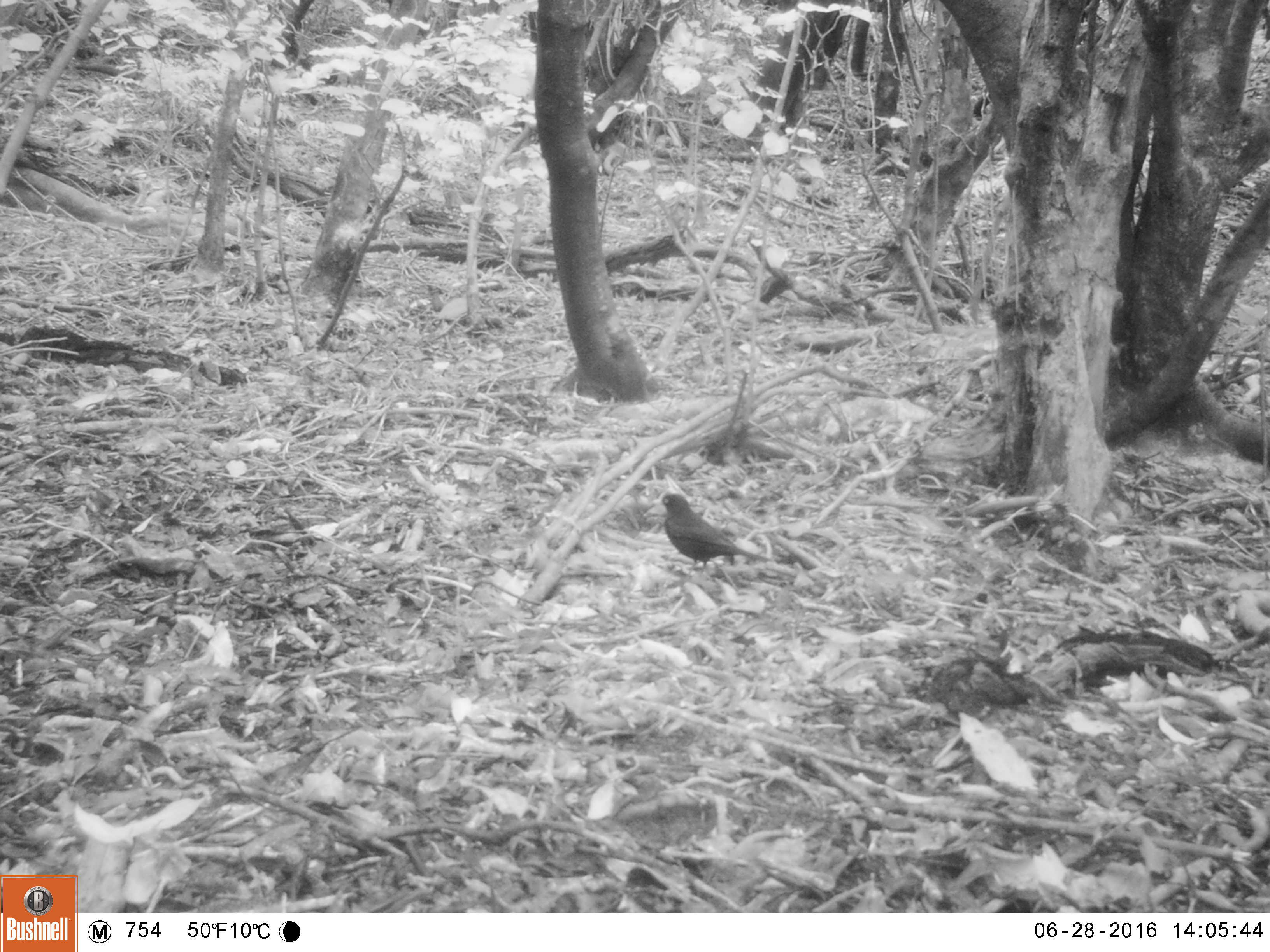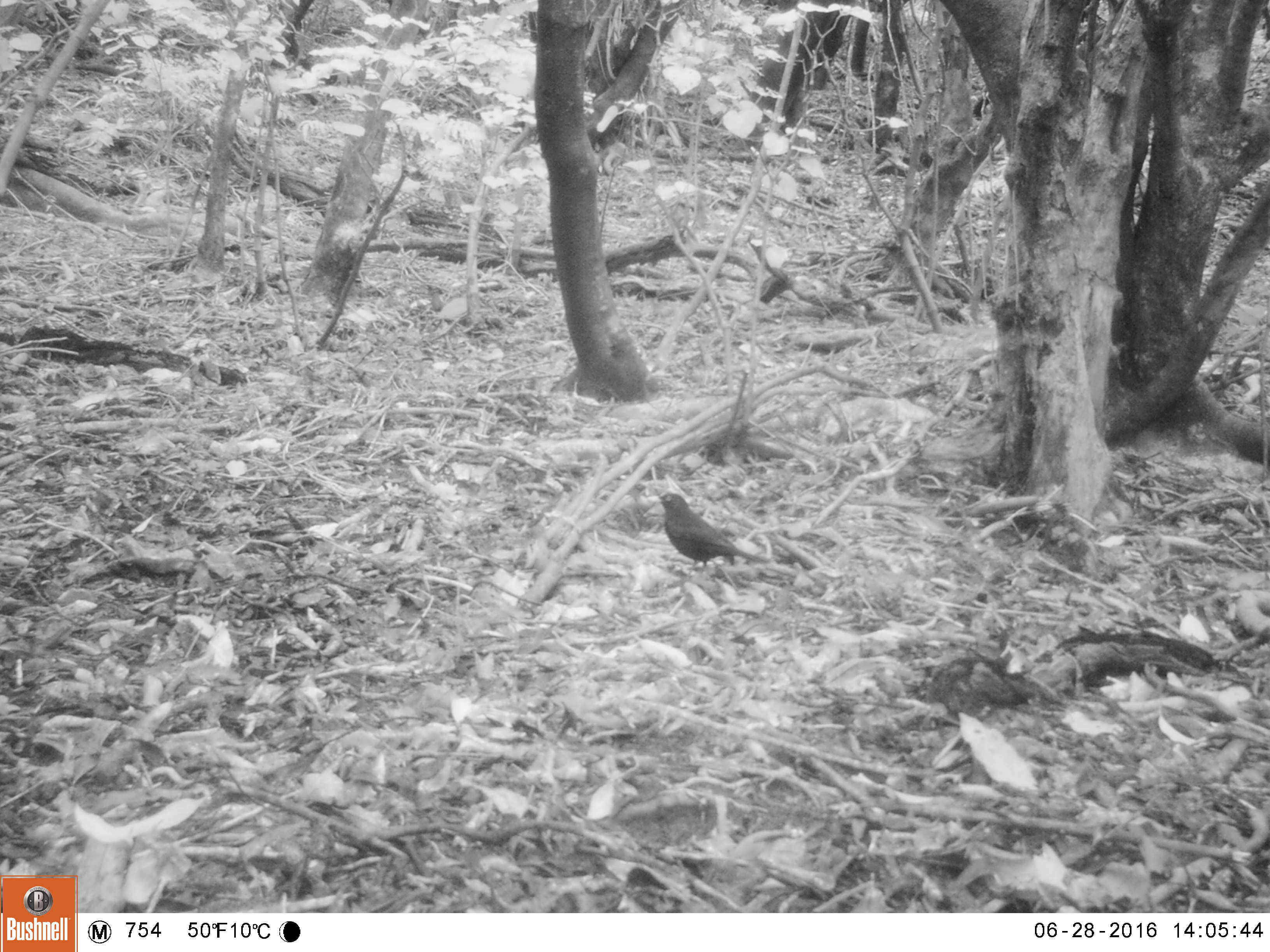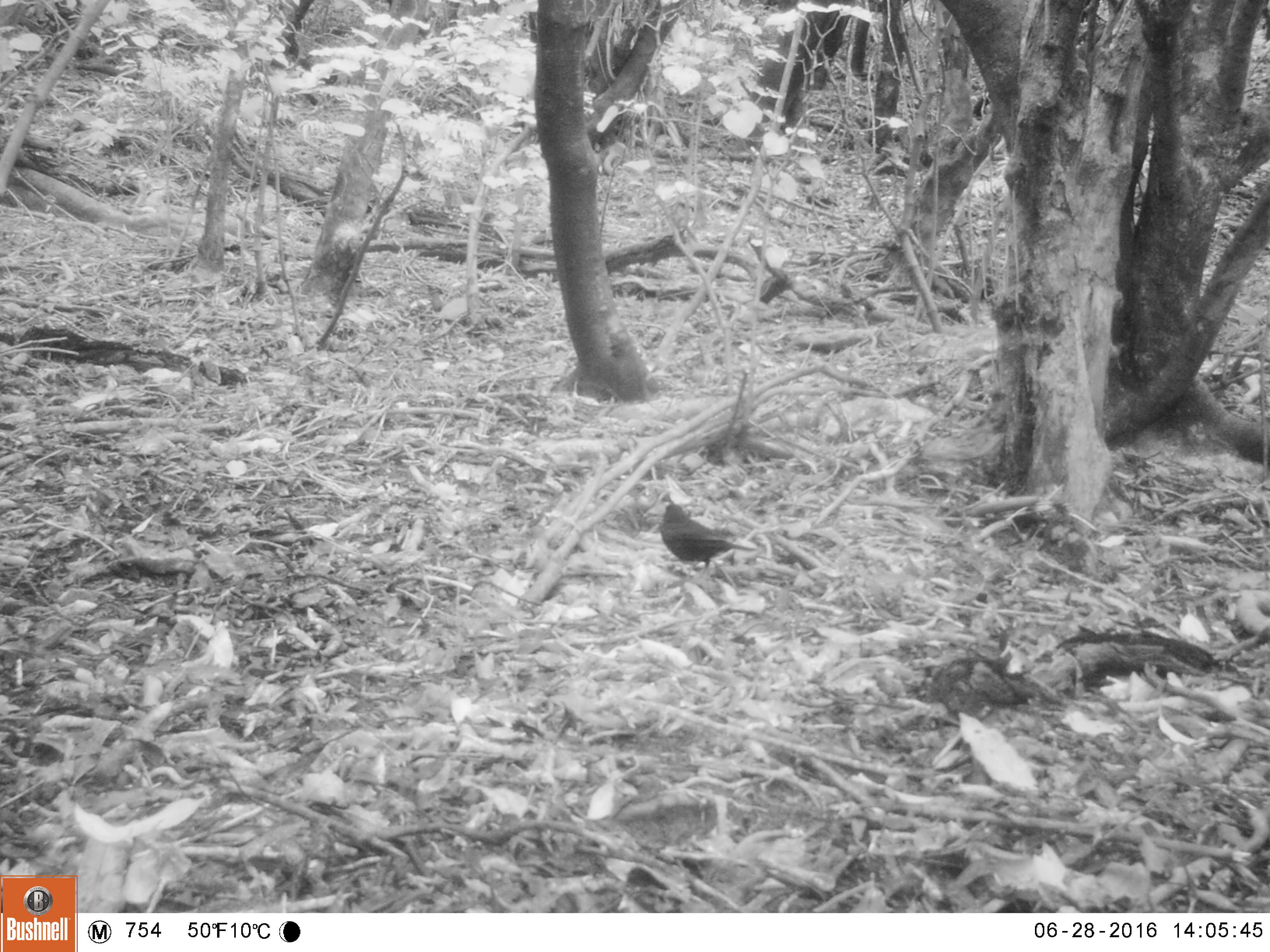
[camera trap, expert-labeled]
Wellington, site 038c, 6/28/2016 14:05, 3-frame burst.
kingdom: Animalia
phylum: Chordata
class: Aves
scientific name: Aves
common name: bird